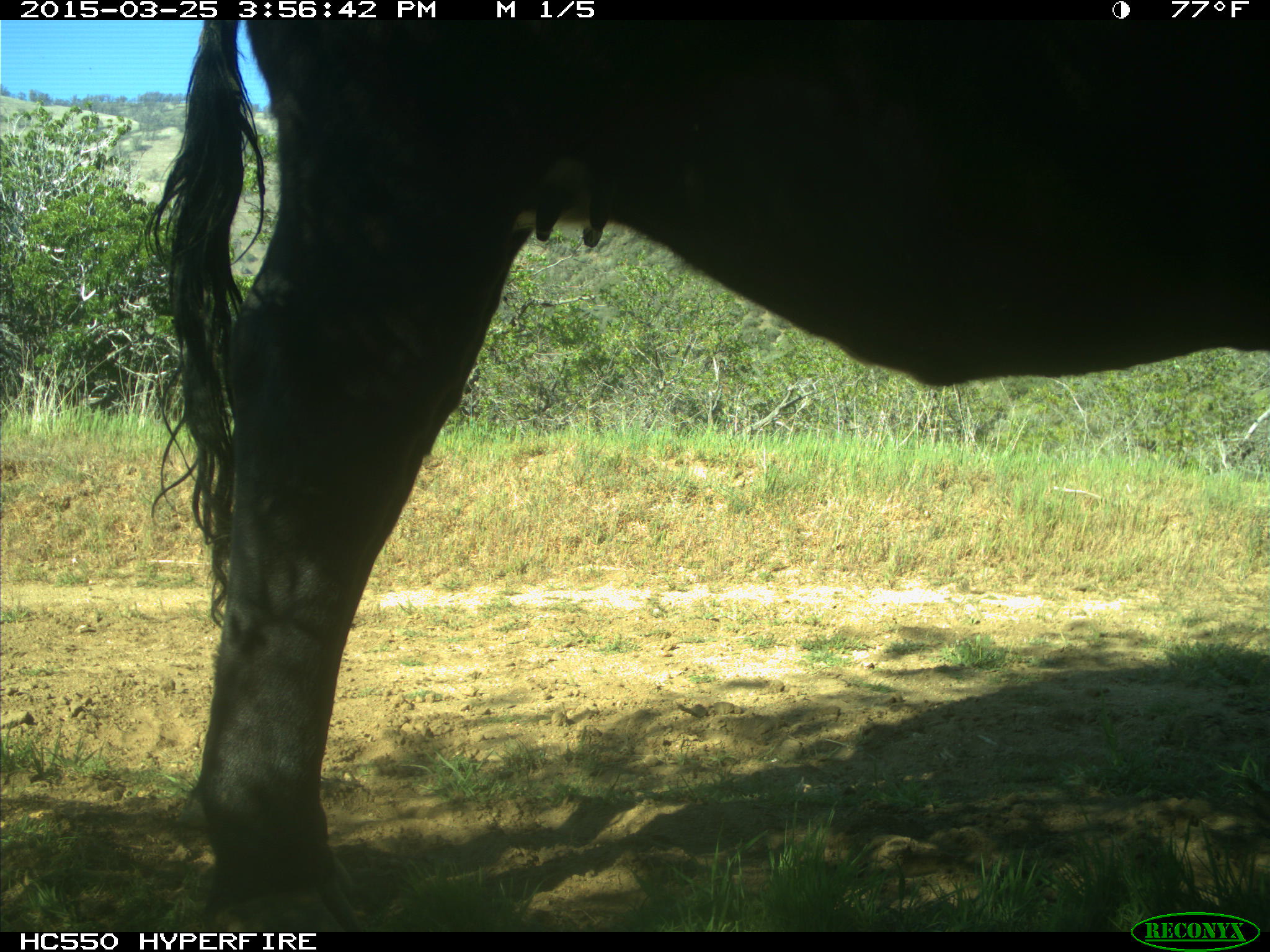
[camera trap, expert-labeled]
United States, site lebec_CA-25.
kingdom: Animalia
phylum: Chordata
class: Mammalia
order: Artiodactyla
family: Bovidae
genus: Bos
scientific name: Bos taurus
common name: domestic cow